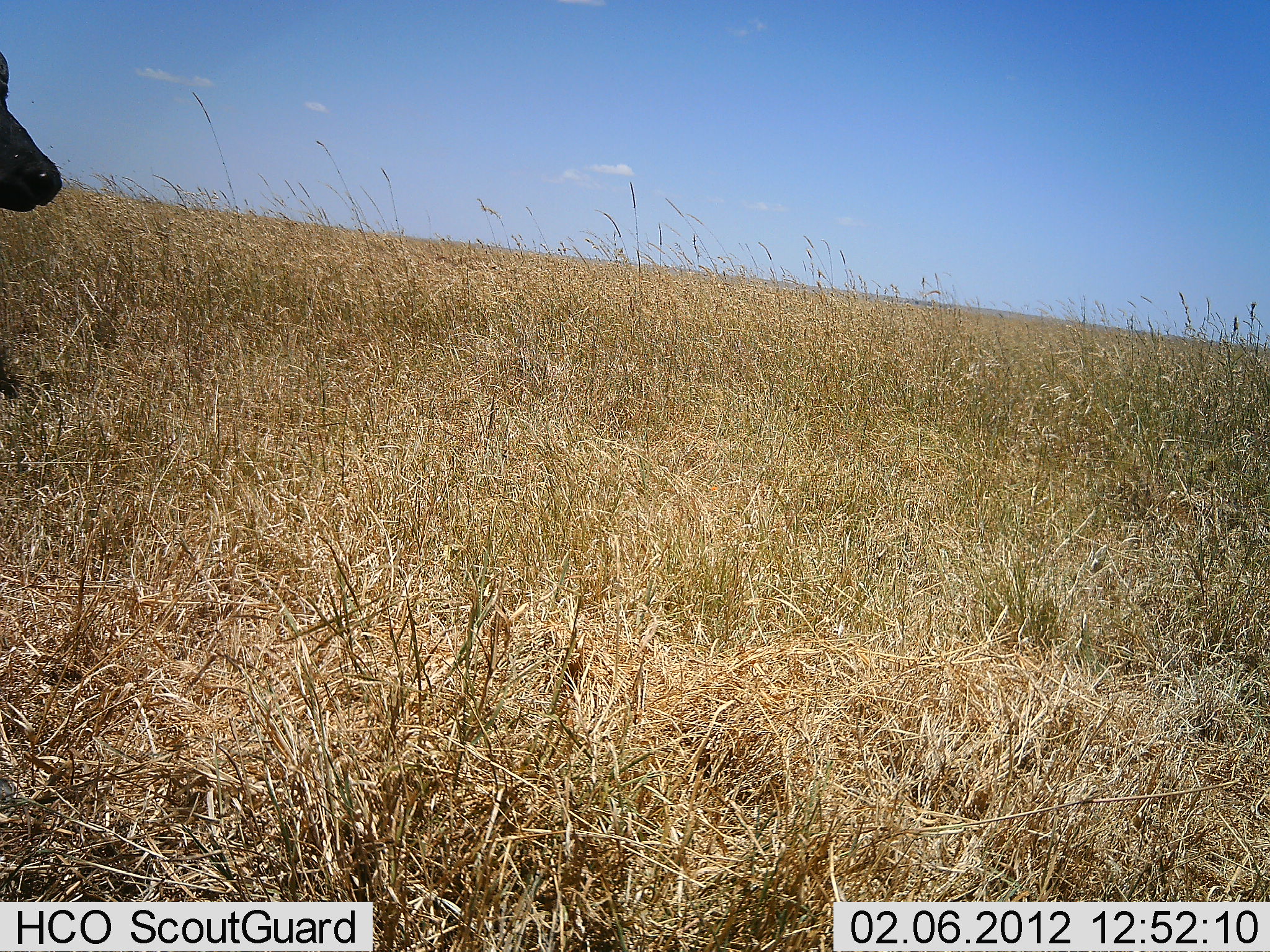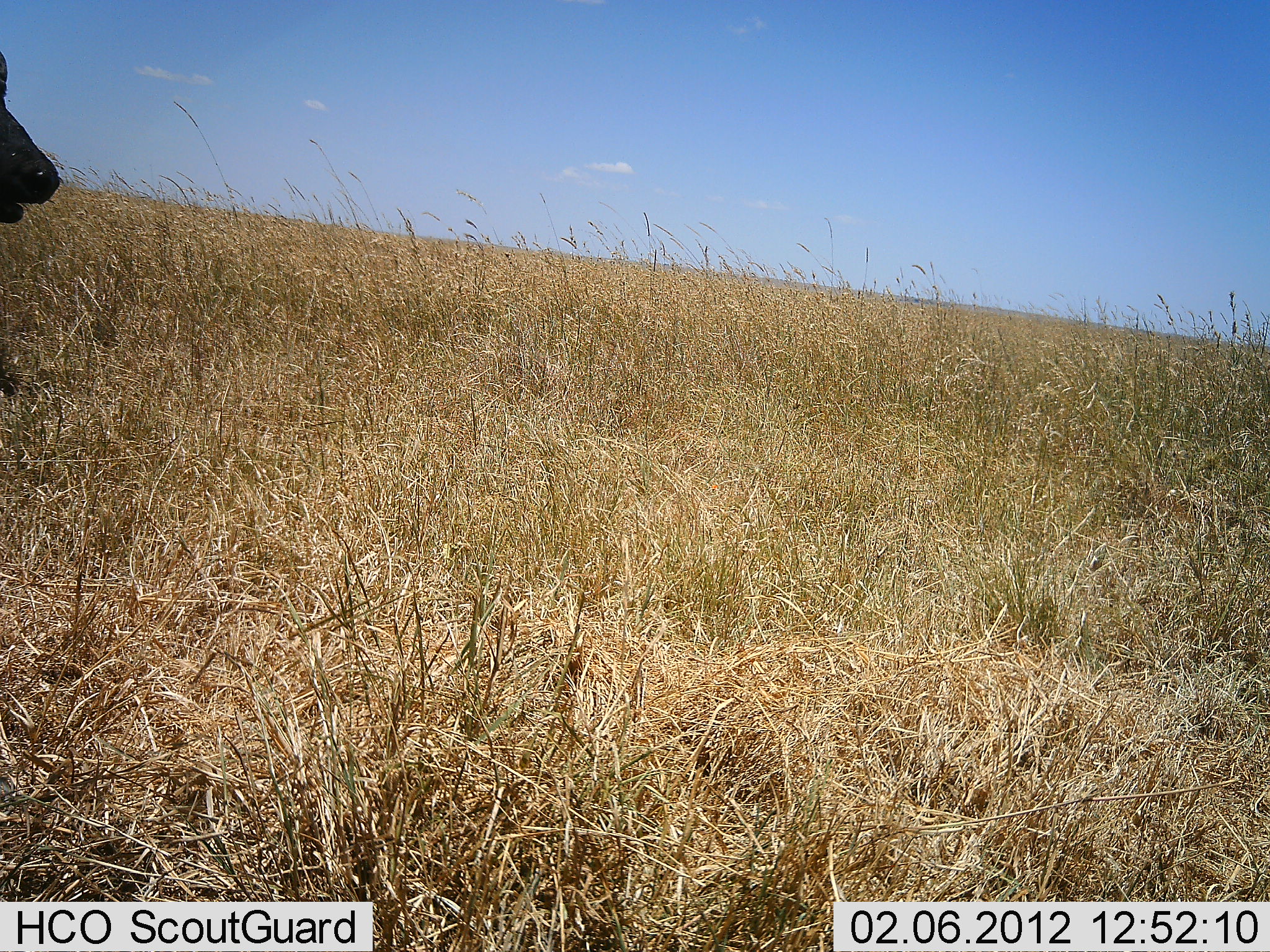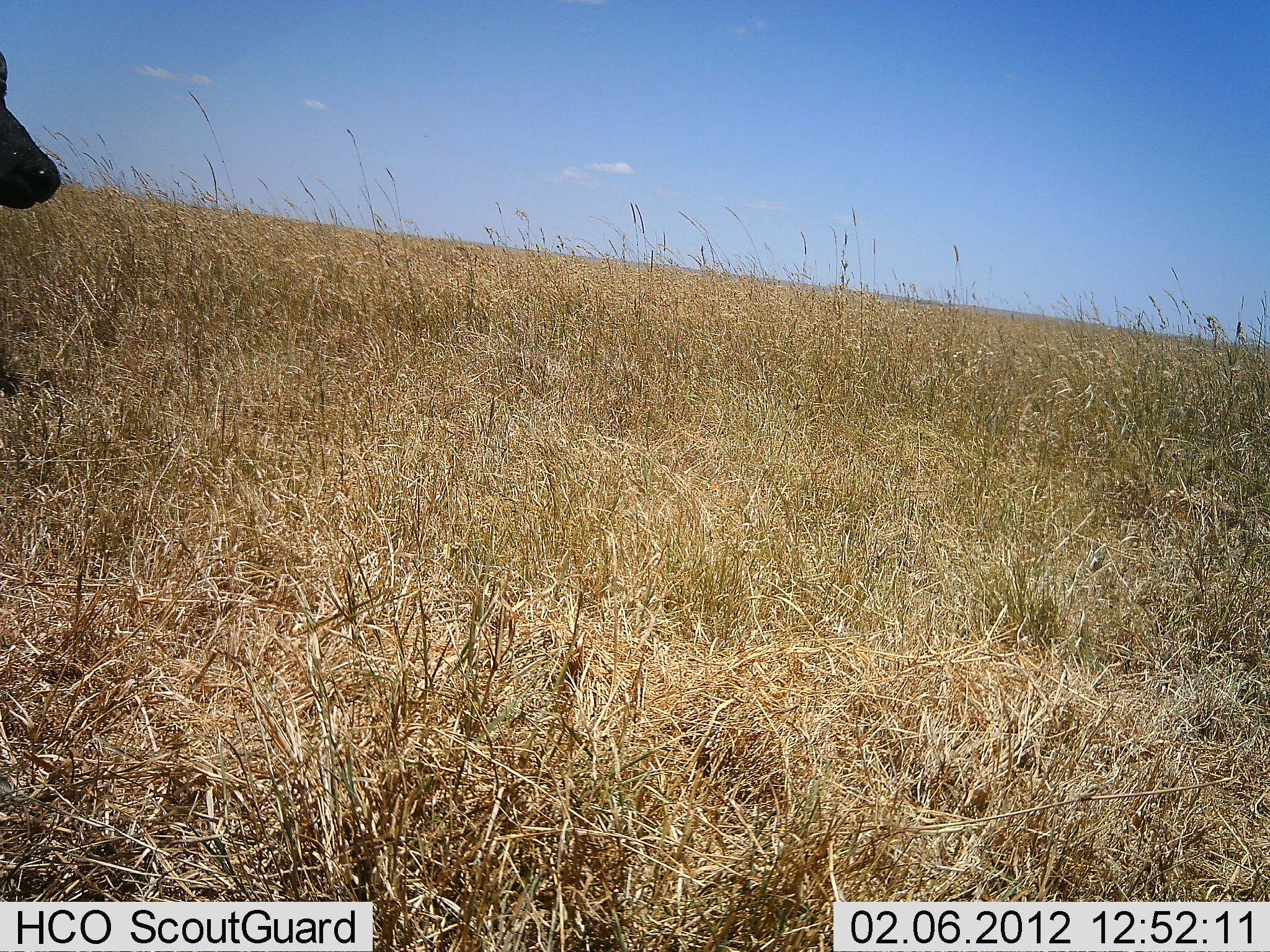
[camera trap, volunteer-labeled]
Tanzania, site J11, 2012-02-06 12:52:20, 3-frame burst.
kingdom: Animalia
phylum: Chordata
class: Mammalia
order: Artiodactyla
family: Bovidae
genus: Syncerus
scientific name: Syncerus caffer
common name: cape buffalo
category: buffalo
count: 1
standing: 69%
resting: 0%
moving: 0%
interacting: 0%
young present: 0%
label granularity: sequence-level